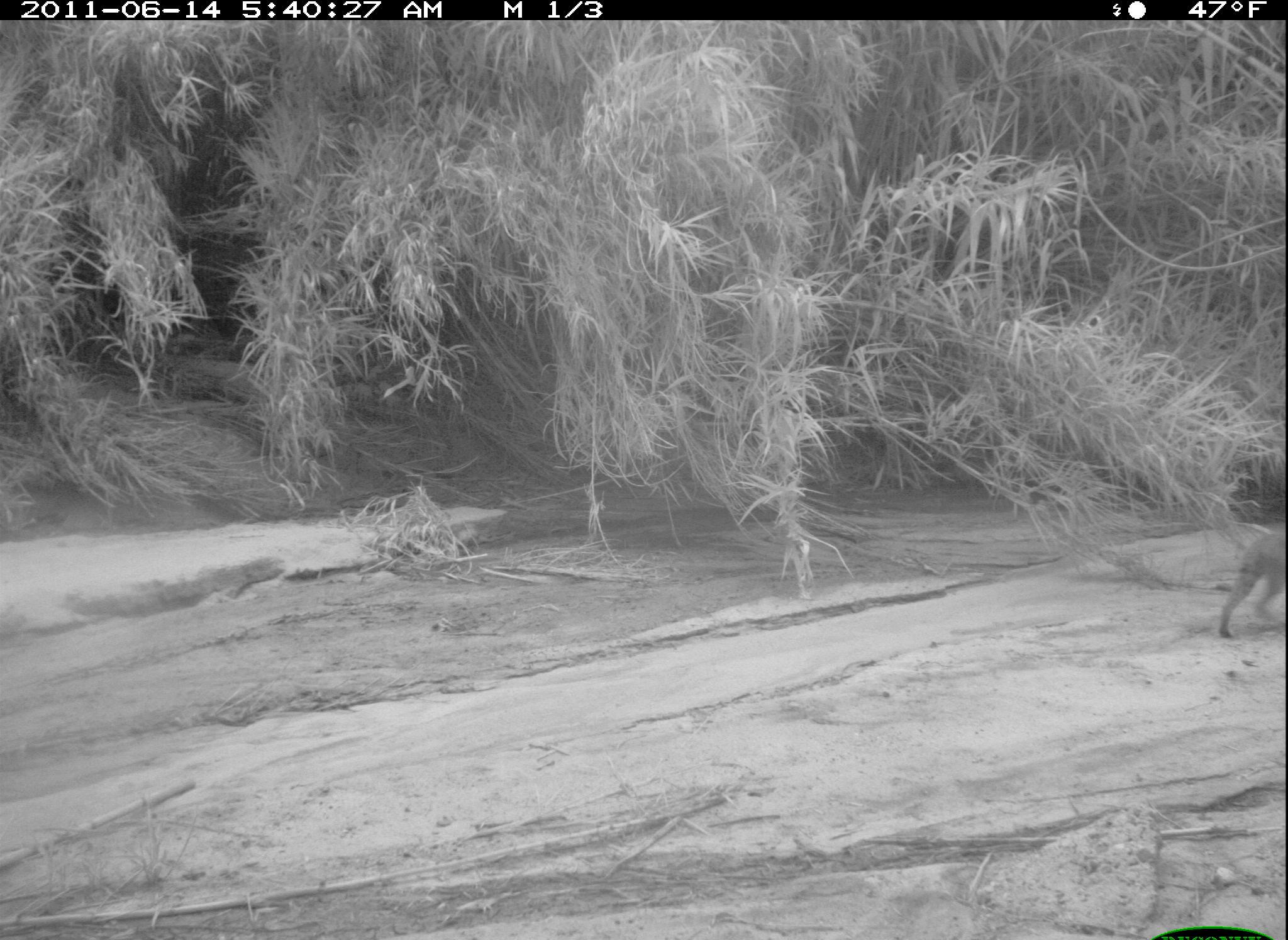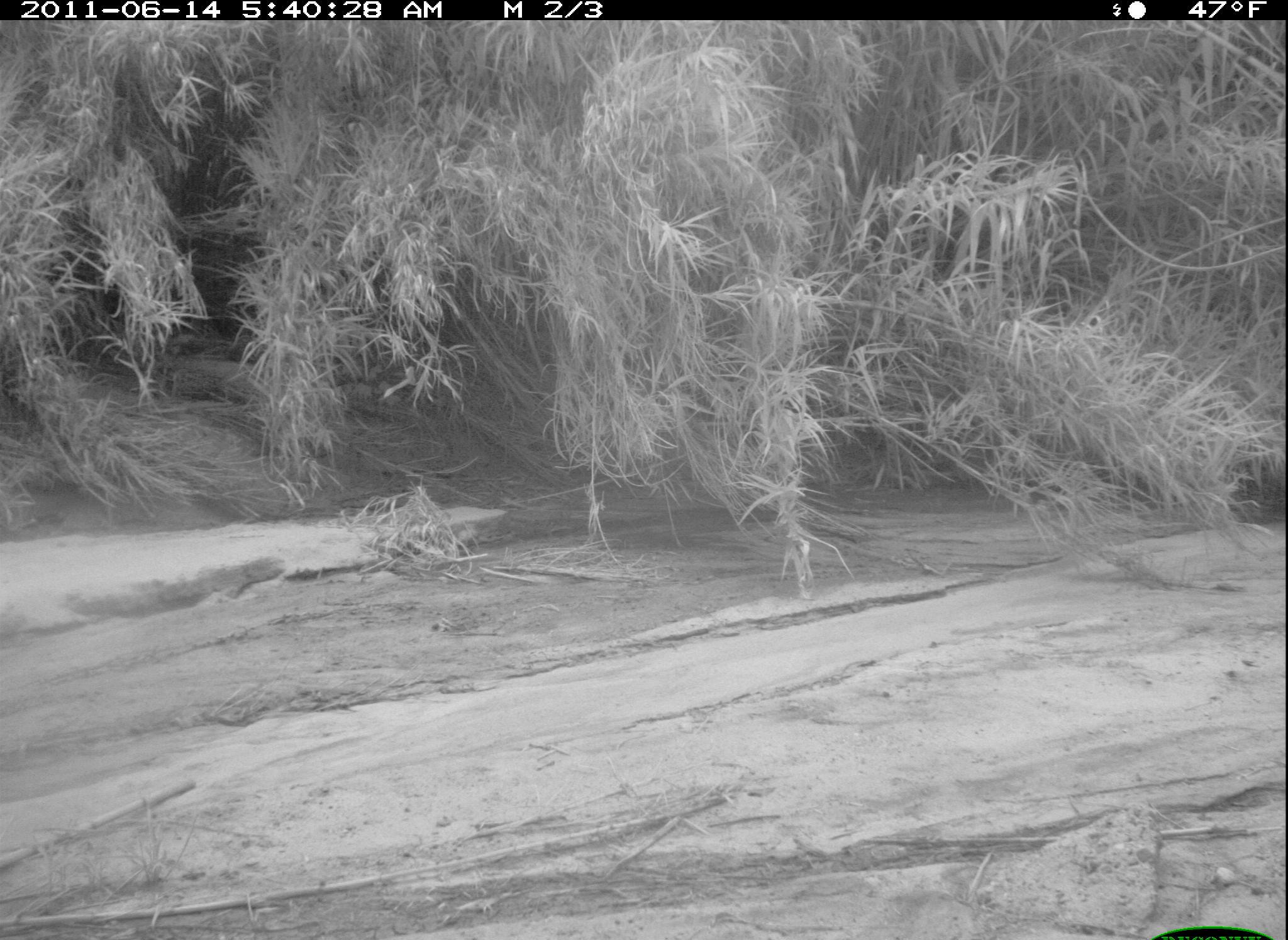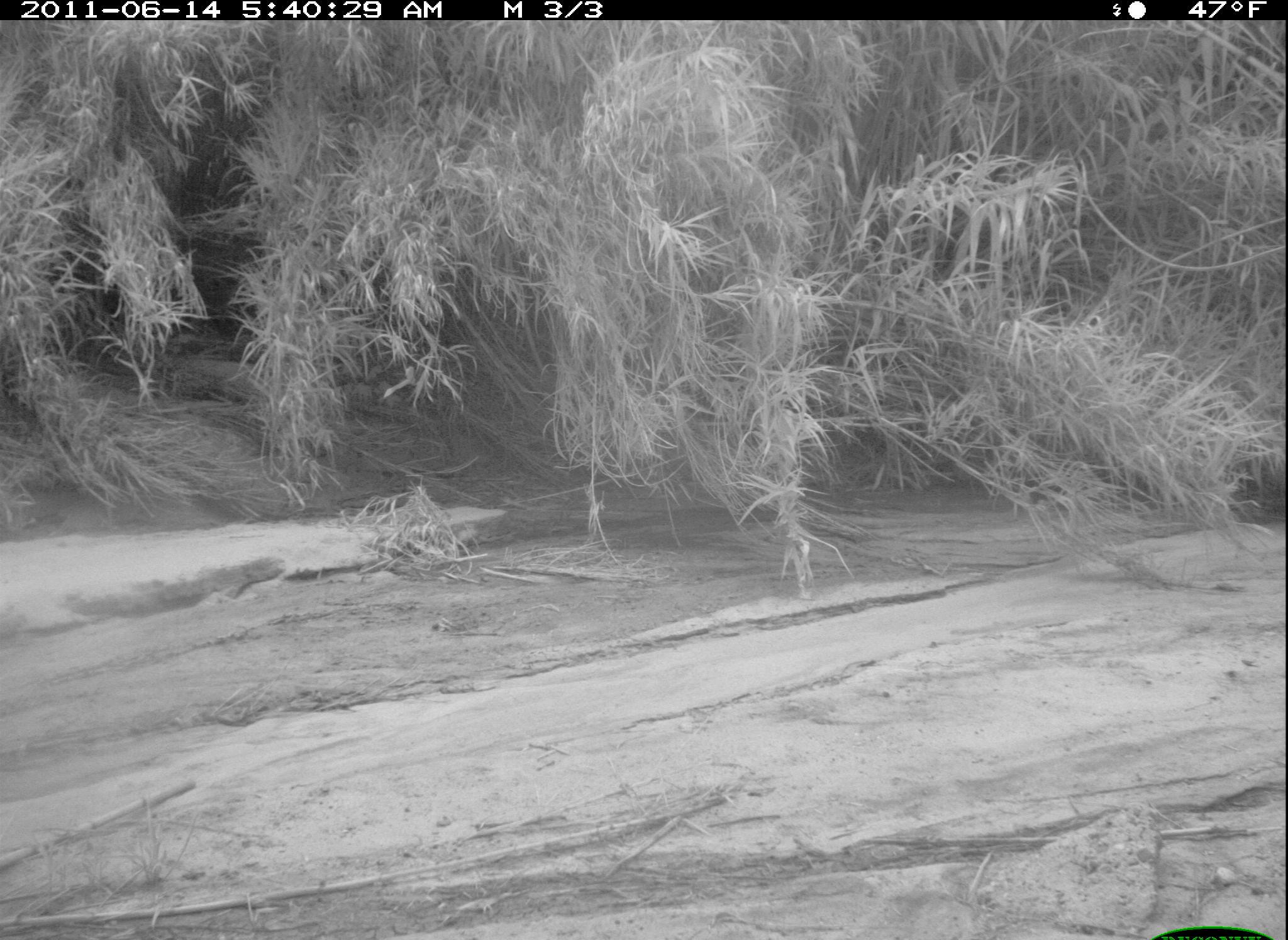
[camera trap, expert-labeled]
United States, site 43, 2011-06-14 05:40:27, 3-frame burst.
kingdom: Animalia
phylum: Chordata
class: Mammalia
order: Carnivora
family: Felidae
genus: Lynx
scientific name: Lynx rufus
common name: bobcat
Bobcat (Lynx rufus).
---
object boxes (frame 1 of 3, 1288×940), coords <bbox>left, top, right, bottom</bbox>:
bobcat: <bbox>1214, 519, 1285, 648</bbox>